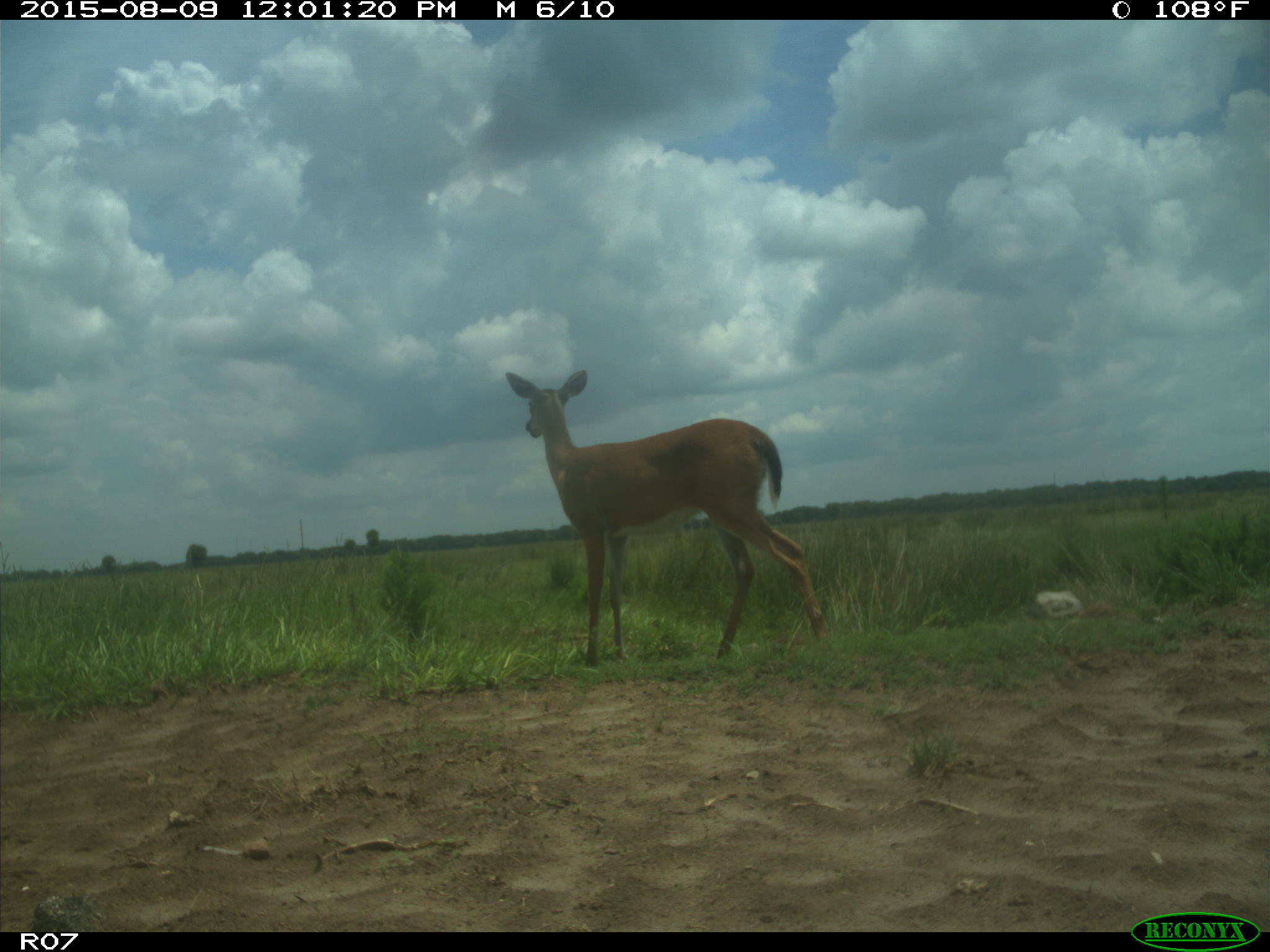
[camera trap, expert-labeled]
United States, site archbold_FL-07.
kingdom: Animalia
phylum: Chordata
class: Mammalia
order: Artiodactyla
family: Cervidae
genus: Odocoileus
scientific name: Odocoileus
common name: deer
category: unidentified deer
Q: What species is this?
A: Unidentified deer (deer) (Odocoileus).